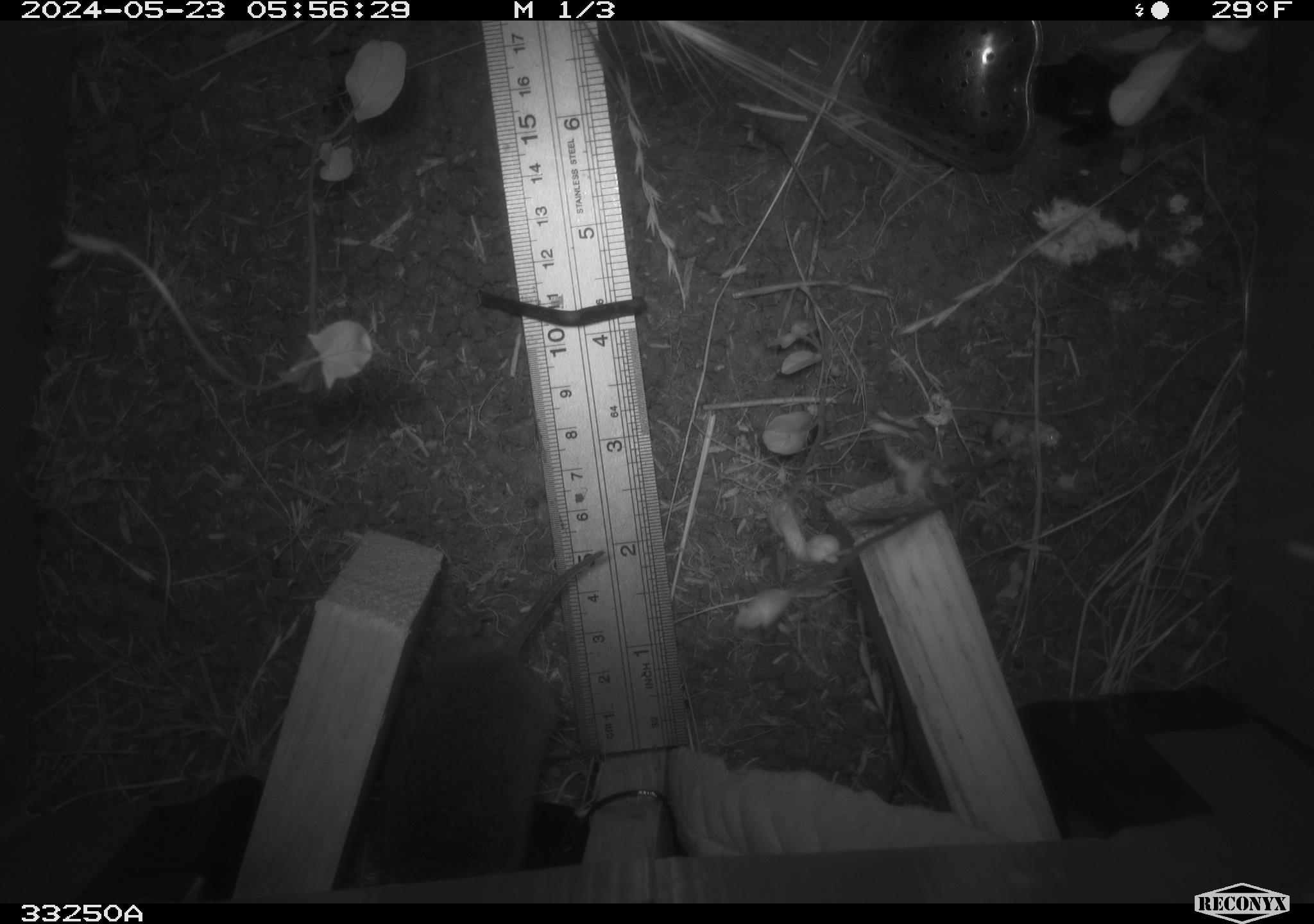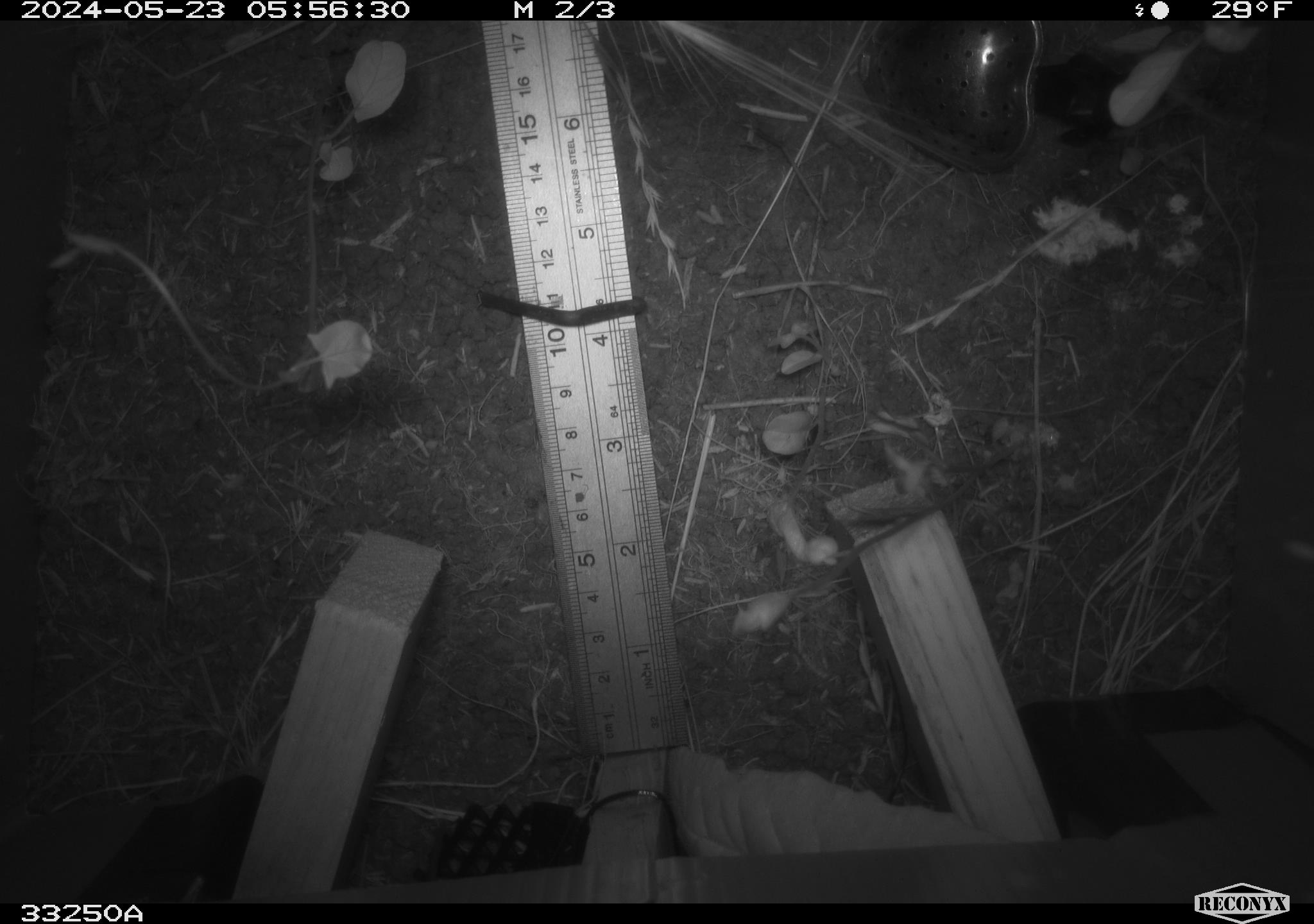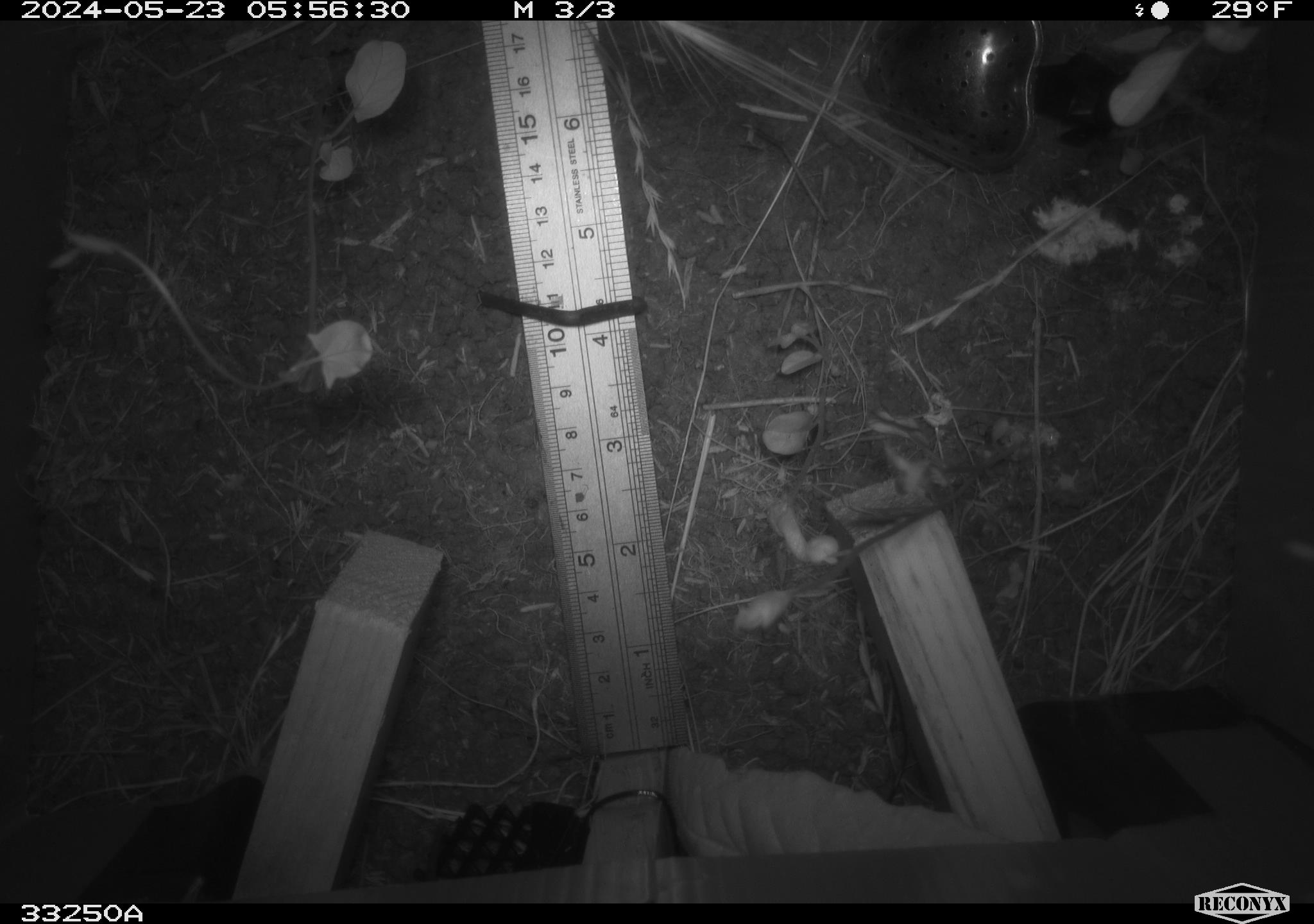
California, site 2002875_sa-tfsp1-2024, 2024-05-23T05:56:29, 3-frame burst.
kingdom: Animalia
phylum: Chordata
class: Mammalia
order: Rodentia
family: Cricetidae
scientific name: Arvicolinae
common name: voles, lemmings, and muskrats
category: arvicolinae subfamily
Arvicolinae subfamily (voles, lemmings, and muskrats) (Arvicolinae).